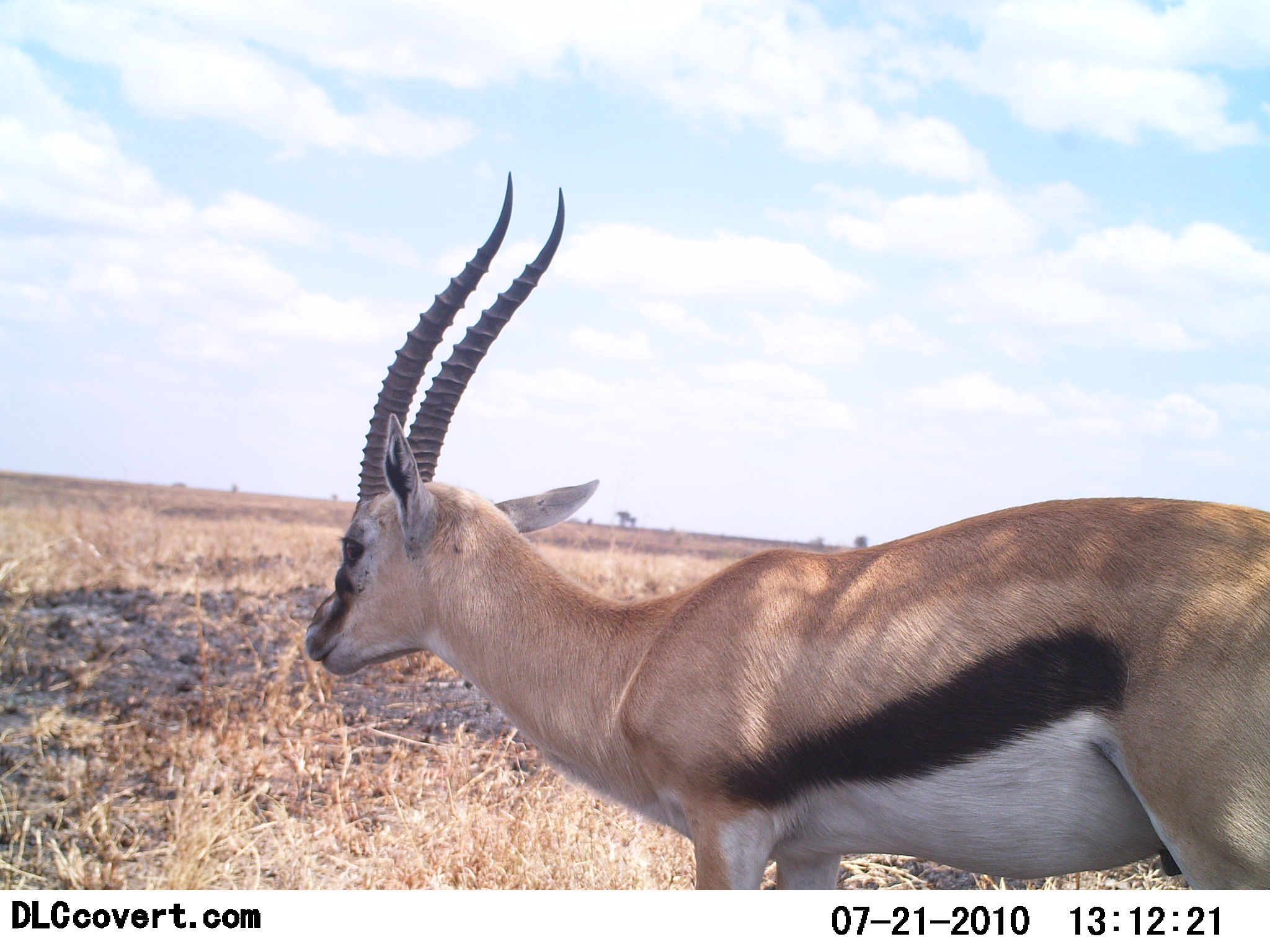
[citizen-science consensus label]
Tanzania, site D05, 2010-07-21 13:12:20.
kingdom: Animalia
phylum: Chordata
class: Mammalia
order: Artiodactyla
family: Bovidae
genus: Eudorcas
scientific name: Eudorcas thomsonii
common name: thomson's gazelle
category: gazellethomsons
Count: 1.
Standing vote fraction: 91%.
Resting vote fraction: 0%.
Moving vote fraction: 9%.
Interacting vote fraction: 0%.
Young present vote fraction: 0%.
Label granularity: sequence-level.